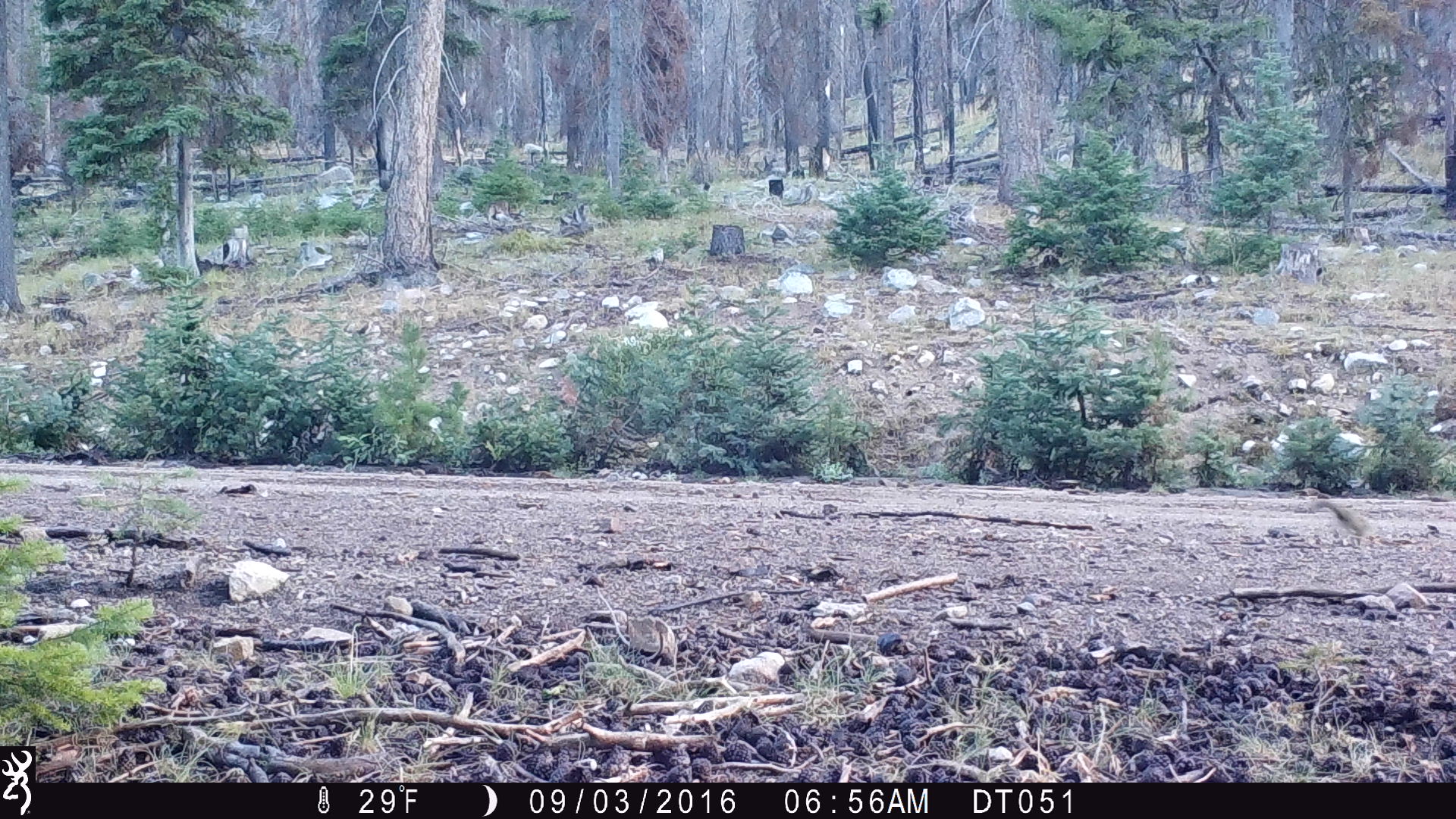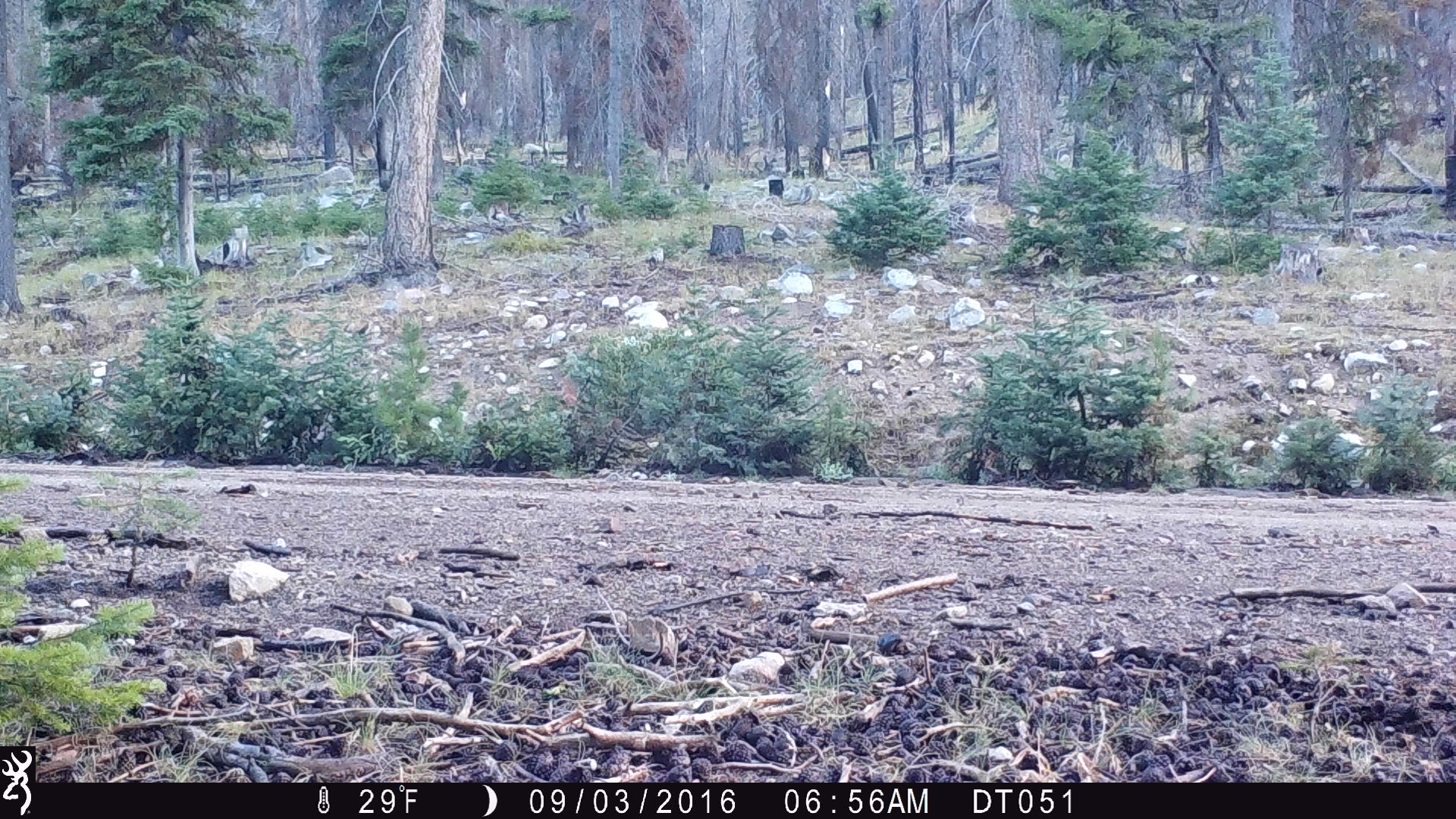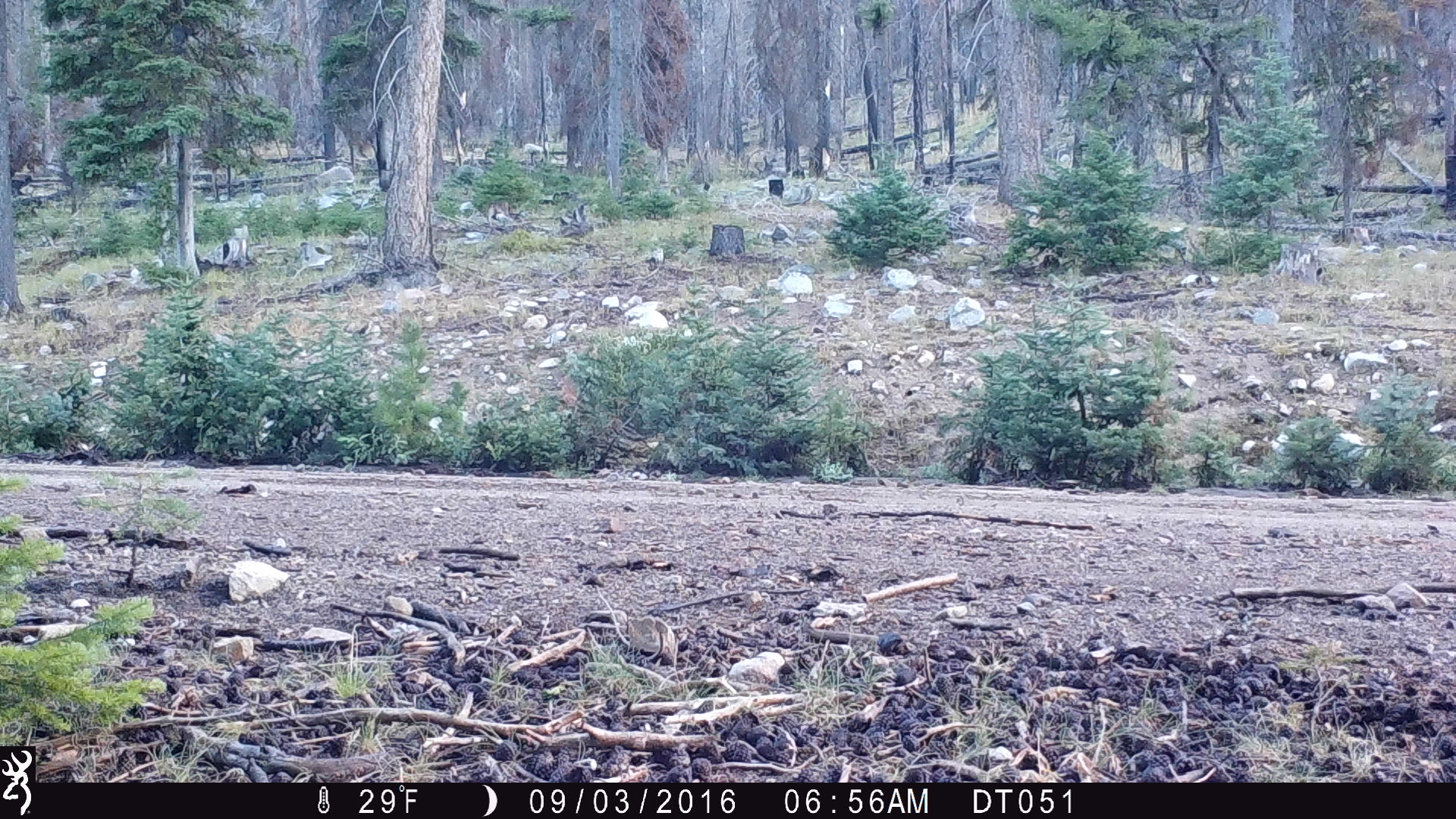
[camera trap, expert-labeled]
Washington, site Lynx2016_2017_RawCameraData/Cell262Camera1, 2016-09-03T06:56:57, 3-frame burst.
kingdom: Animalia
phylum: Chordata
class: Mammalia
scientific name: Mammalia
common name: small mammal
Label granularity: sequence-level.